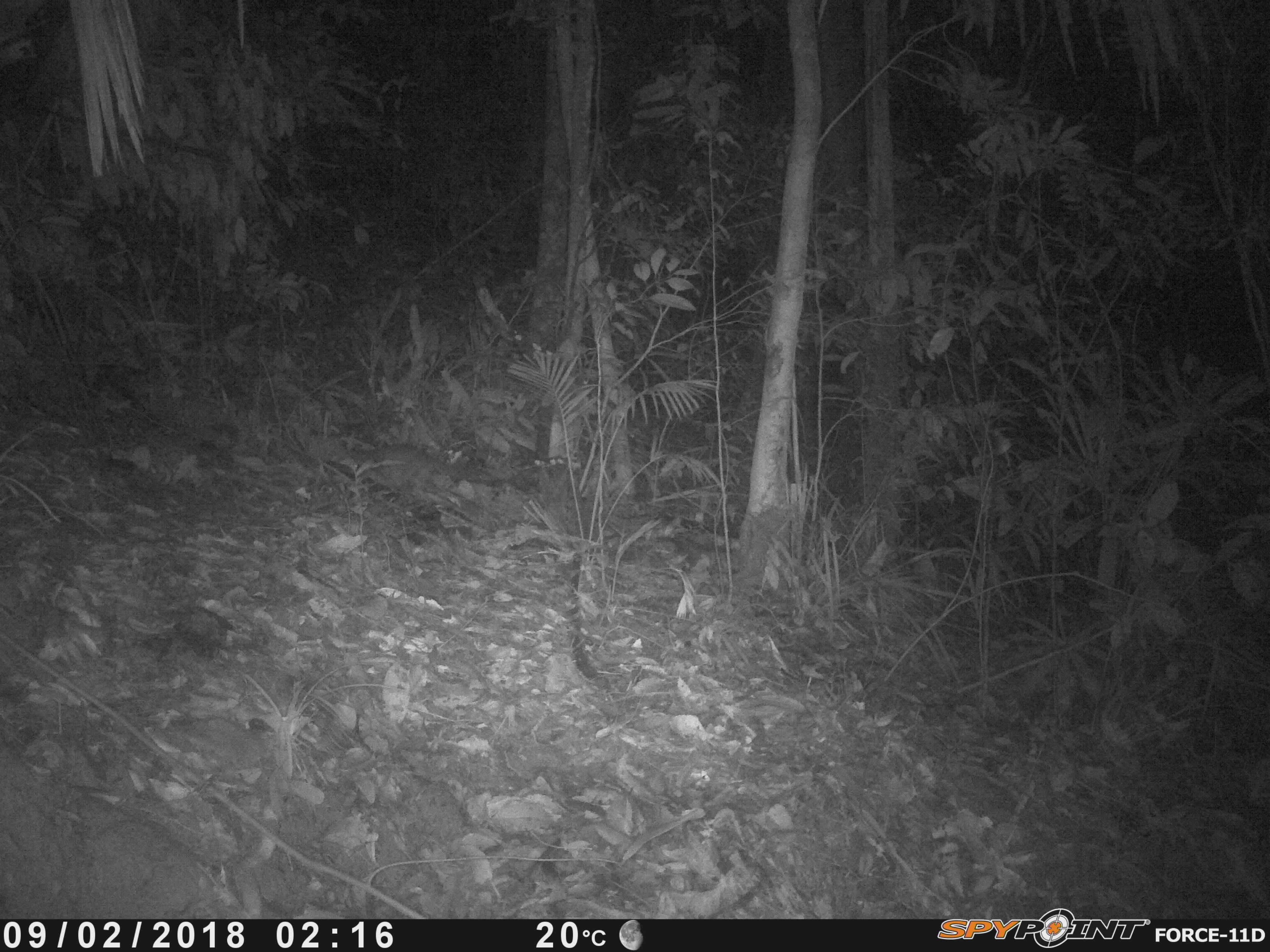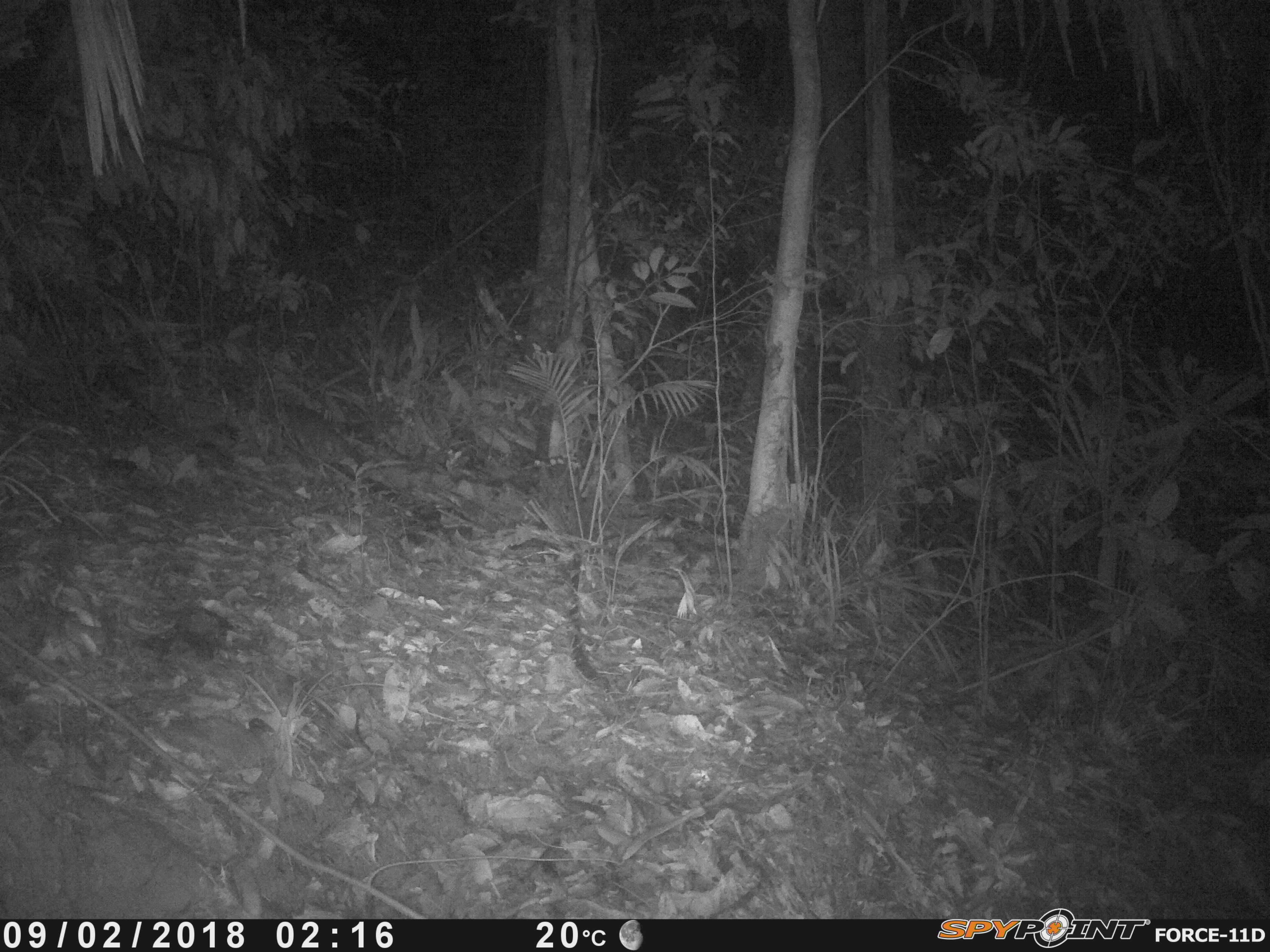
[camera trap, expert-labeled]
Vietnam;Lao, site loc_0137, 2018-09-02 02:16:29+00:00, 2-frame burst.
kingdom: Animalia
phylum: Chordata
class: Mammalia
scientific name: Mammalia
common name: mammal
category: unidentified small mammal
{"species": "unidentified small mammal (mammal) (Mammalia)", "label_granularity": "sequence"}